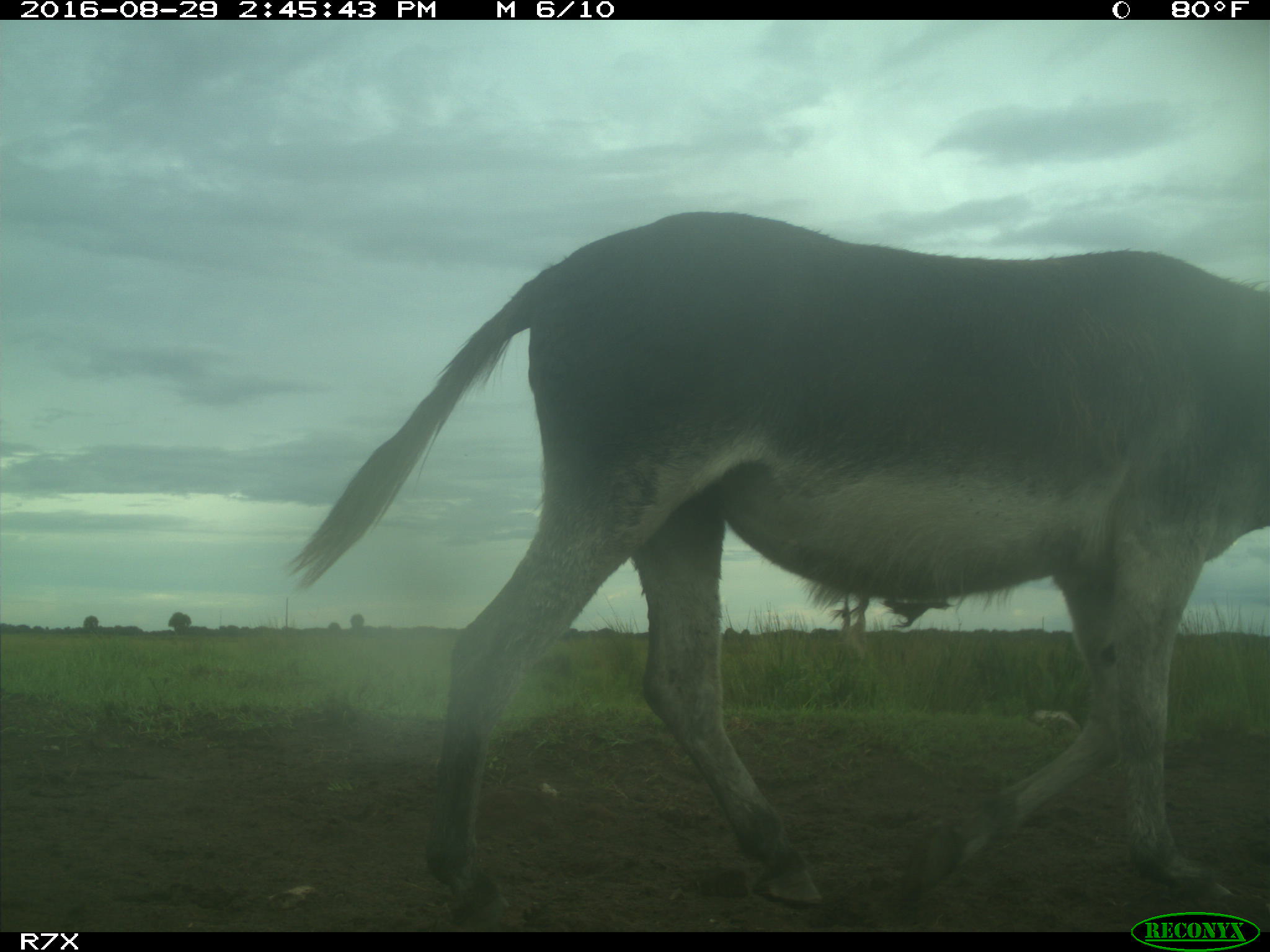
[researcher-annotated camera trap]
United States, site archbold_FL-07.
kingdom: Animalia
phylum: Chordata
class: Mammalia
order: Perissodactyla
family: Equidae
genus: Equus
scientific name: Equus africanus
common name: african wild ass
Equus africanus (african wild ass).